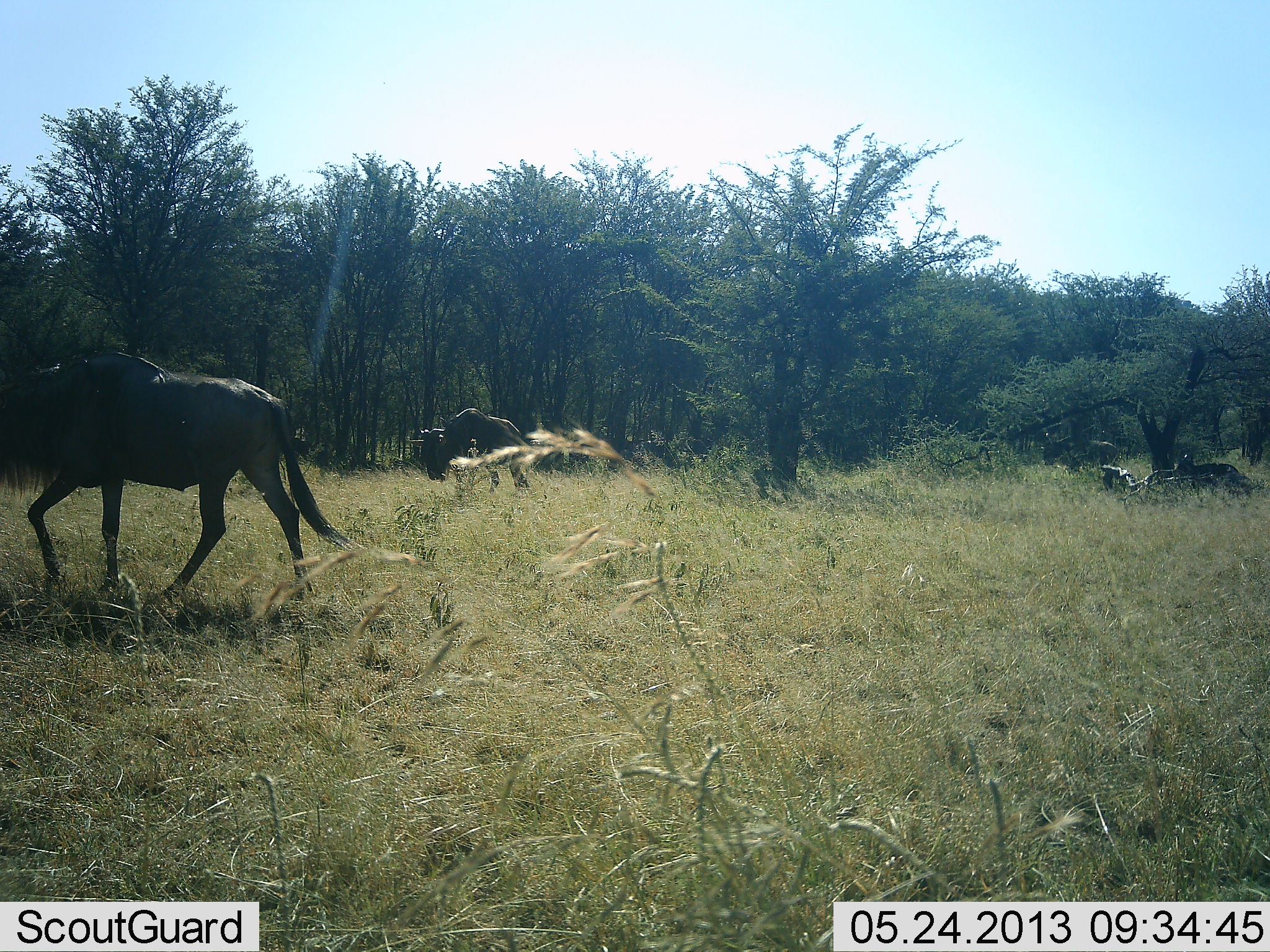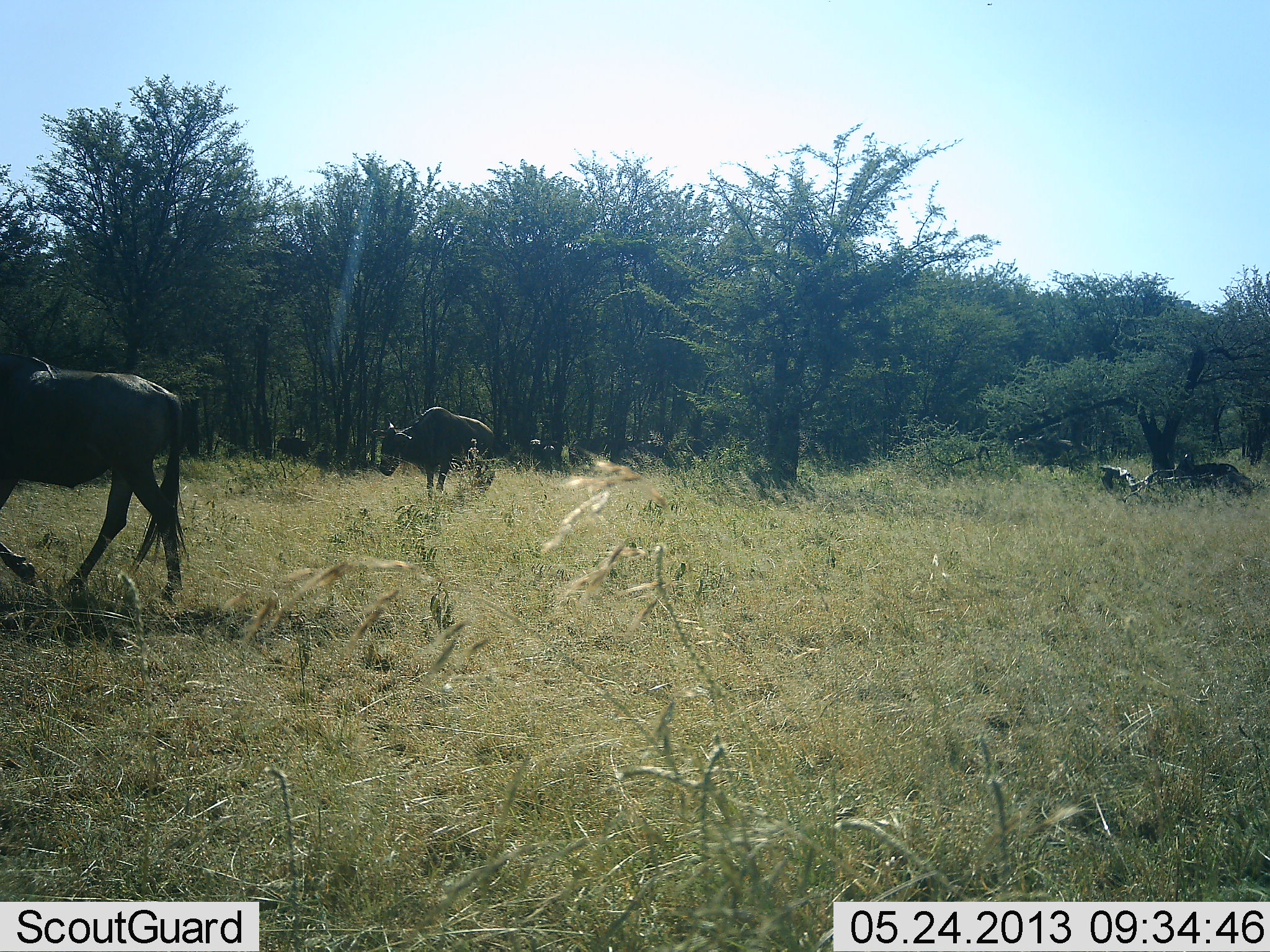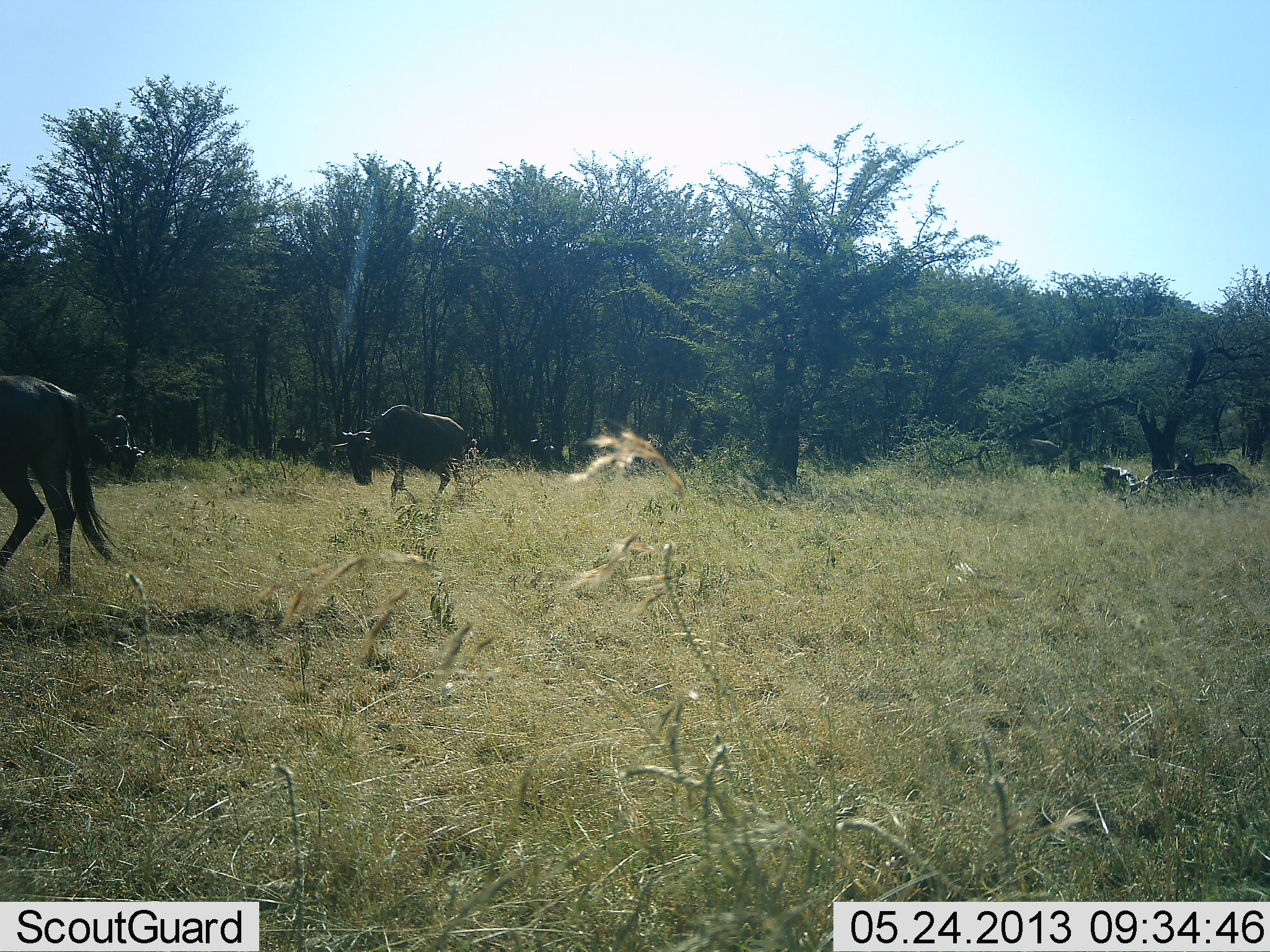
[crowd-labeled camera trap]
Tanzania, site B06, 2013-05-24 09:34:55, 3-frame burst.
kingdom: Animalia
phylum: Chordata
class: Mammalia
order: Artiodactyla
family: Bovidae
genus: Connochaetes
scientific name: Connochaetes taurinus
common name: blue wildebeest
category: wildebeest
Wildebeest (blue wildebeest) (Connochaetes taurinus), count 3. Behavior (volunteer vote fractions): standing 20%, resting 0%, moving 100%, interacting 0%. Young present (vote fraction): 0%. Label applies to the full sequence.